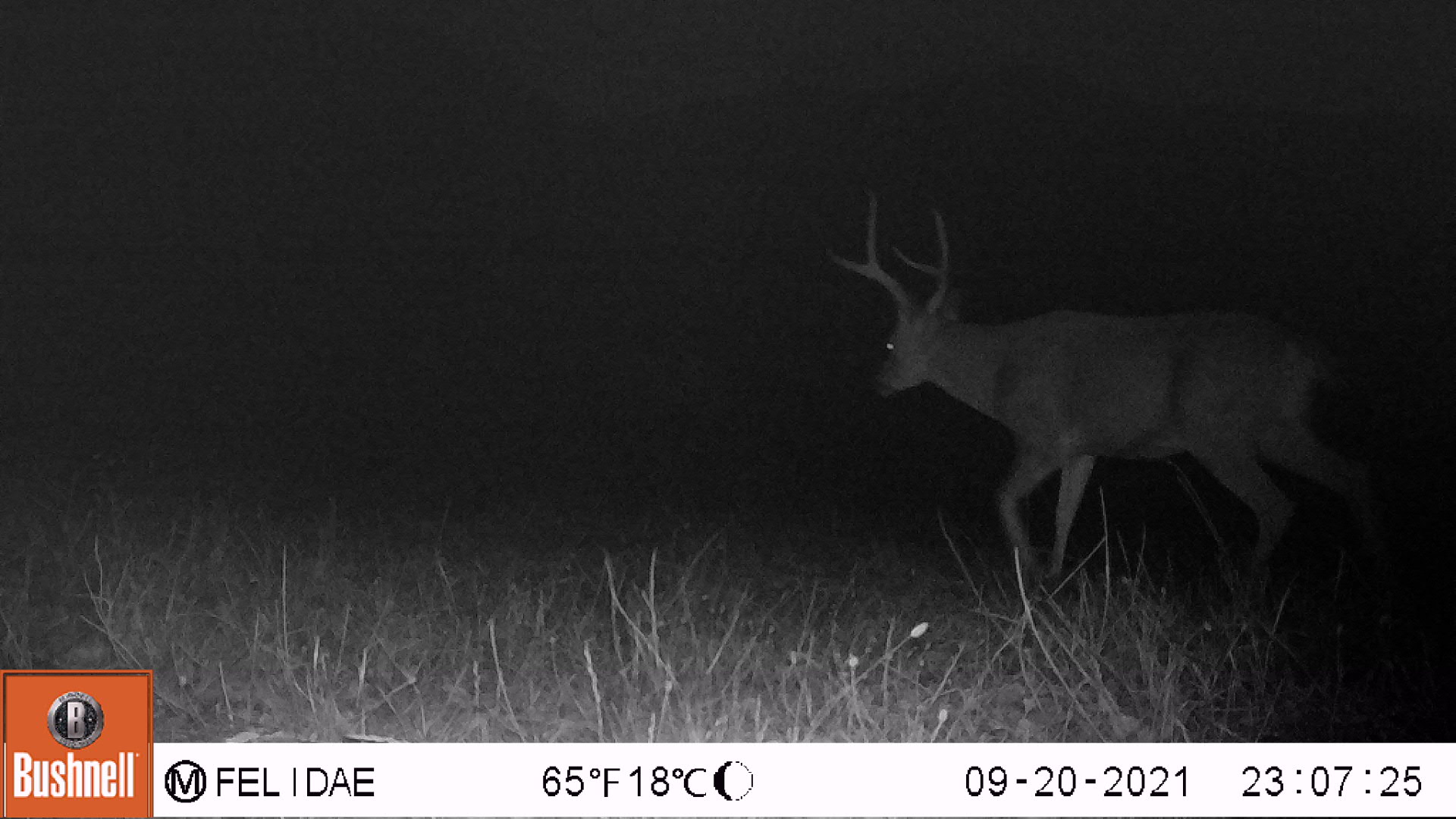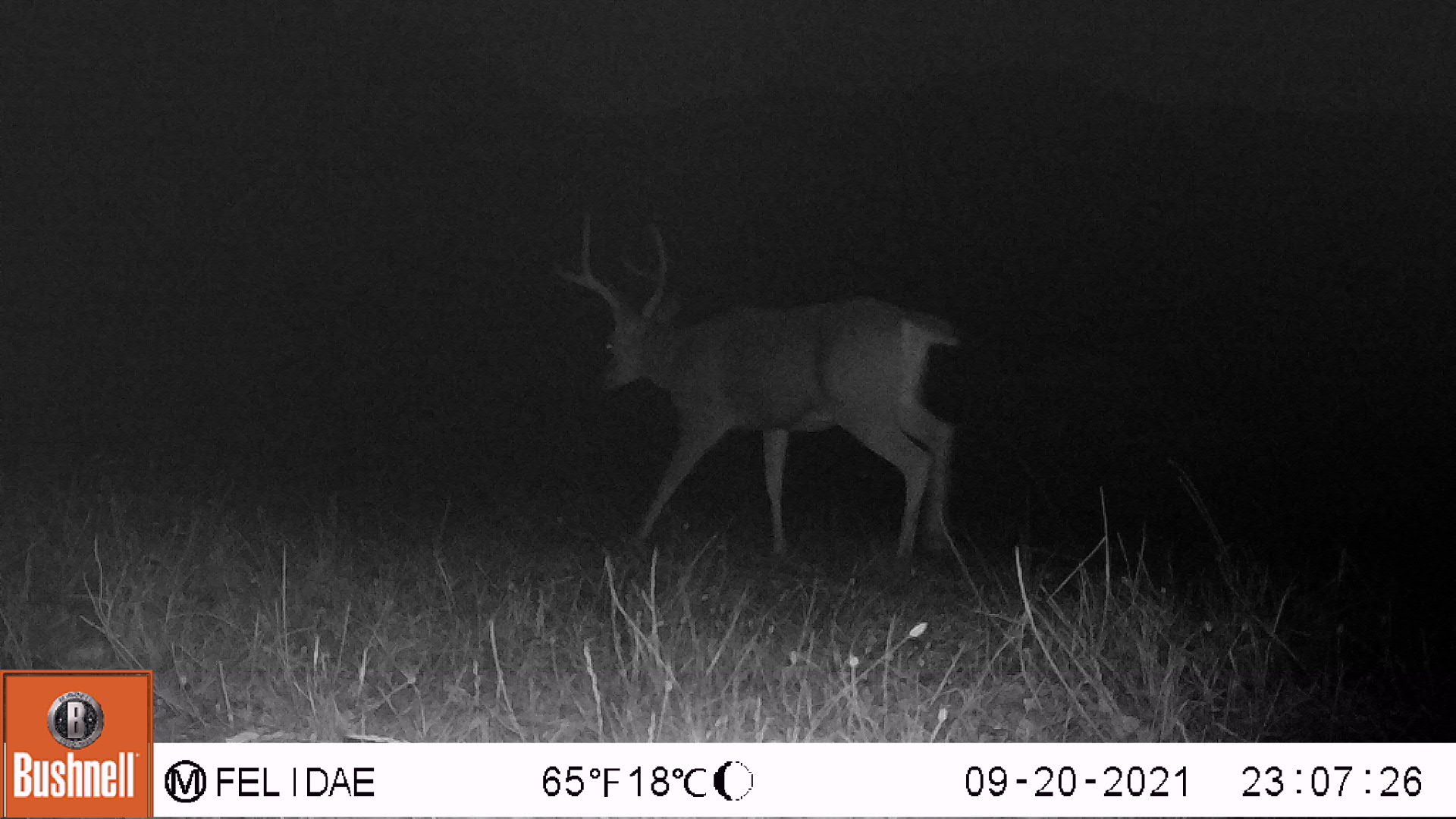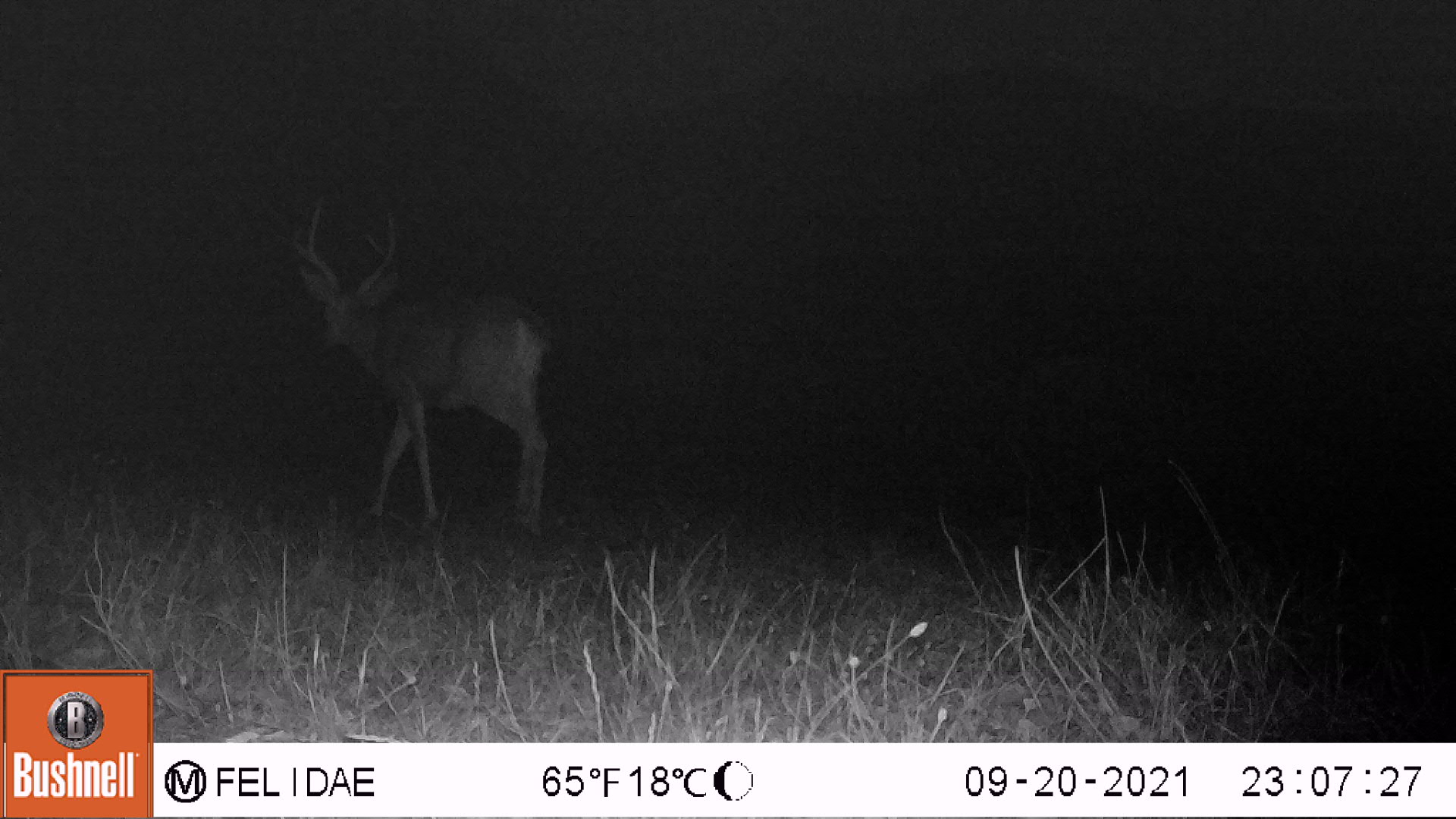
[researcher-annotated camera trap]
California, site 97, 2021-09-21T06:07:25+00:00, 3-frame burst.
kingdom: Animalia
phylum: Chordata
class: Mammalia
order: Artiodactyla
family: Cervidae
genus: Odocoileus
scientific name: Odocoileus hemionus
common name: mule deer